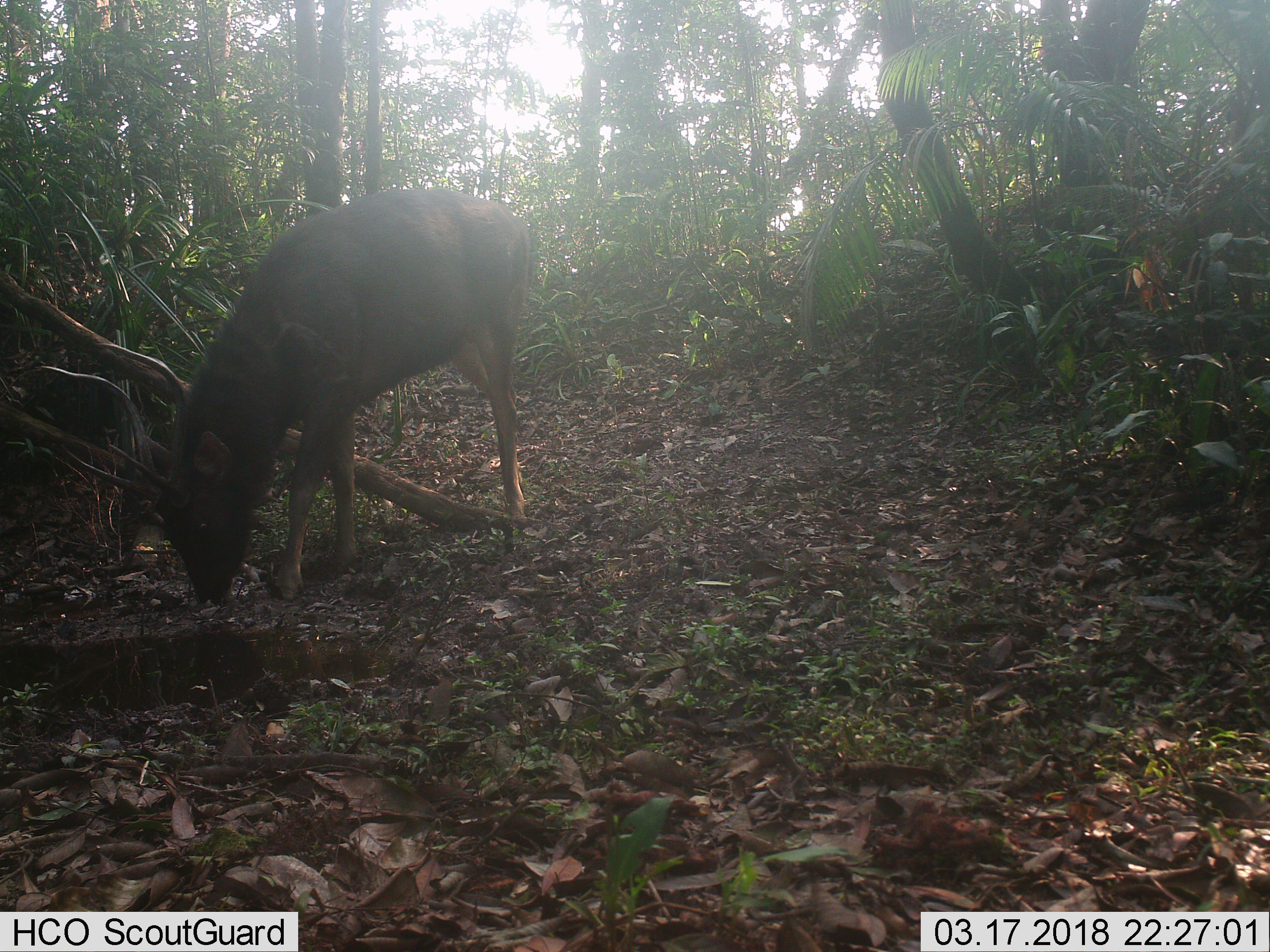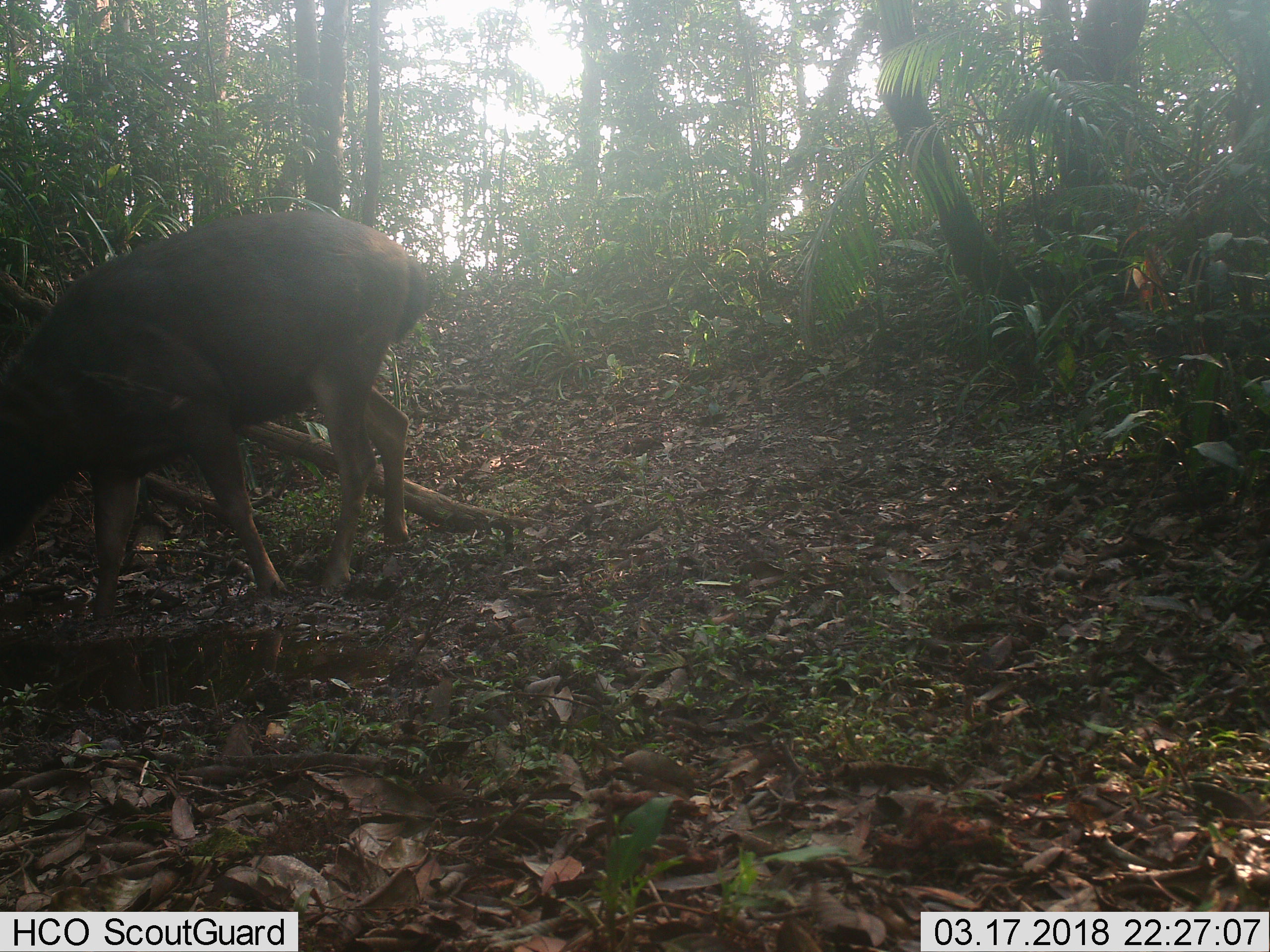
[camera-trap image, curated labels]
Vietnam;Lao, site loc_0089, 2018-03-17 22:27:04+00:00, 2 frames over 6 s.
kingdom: Animalia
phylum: Chordata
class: Mammalia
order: Artiodactyla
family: Cervidae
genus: Rusa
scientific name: Rusa unicolor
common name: sambar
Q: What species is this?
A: Sambar (Rusa unicolor).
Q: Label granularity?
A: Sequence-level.